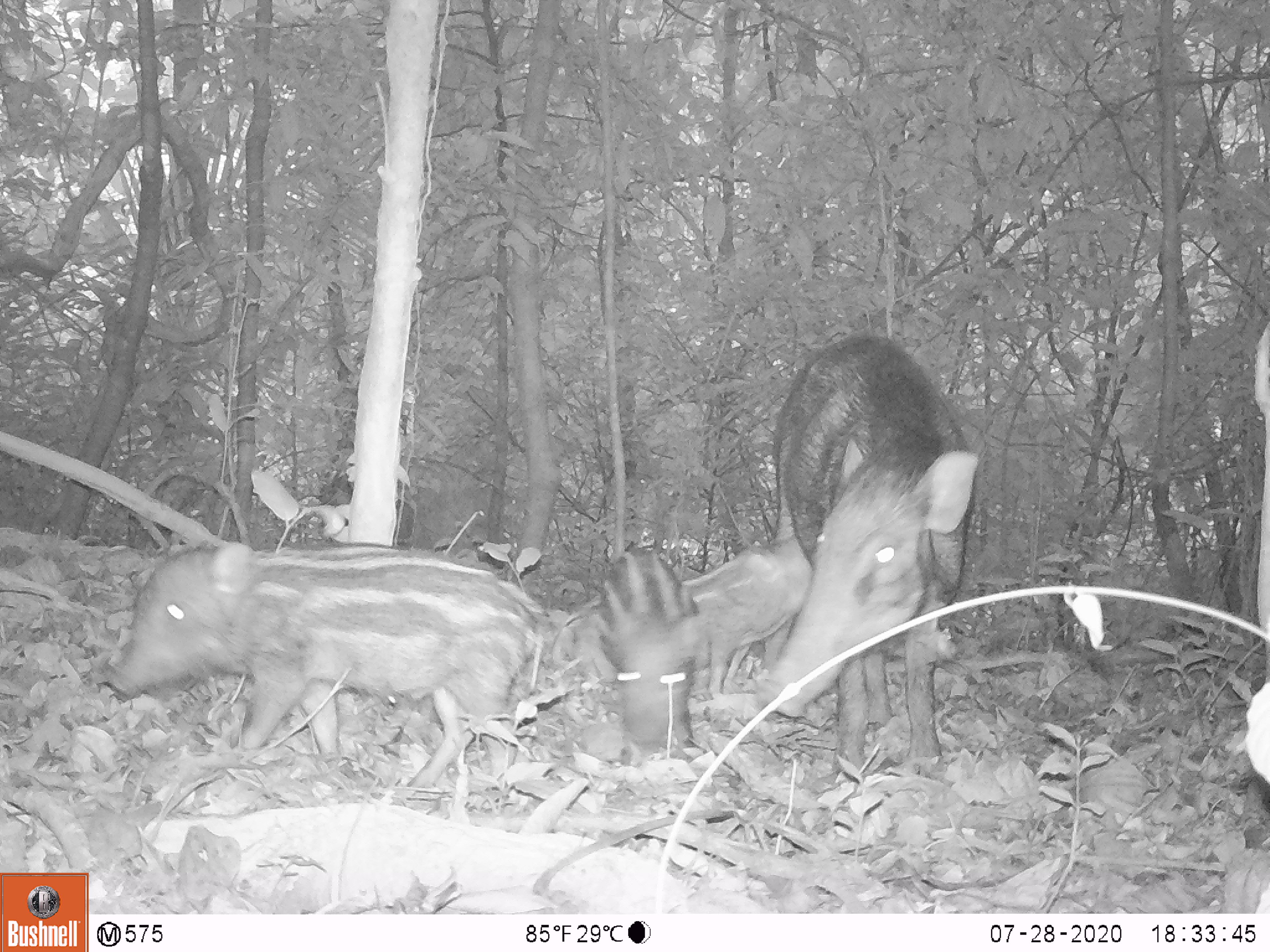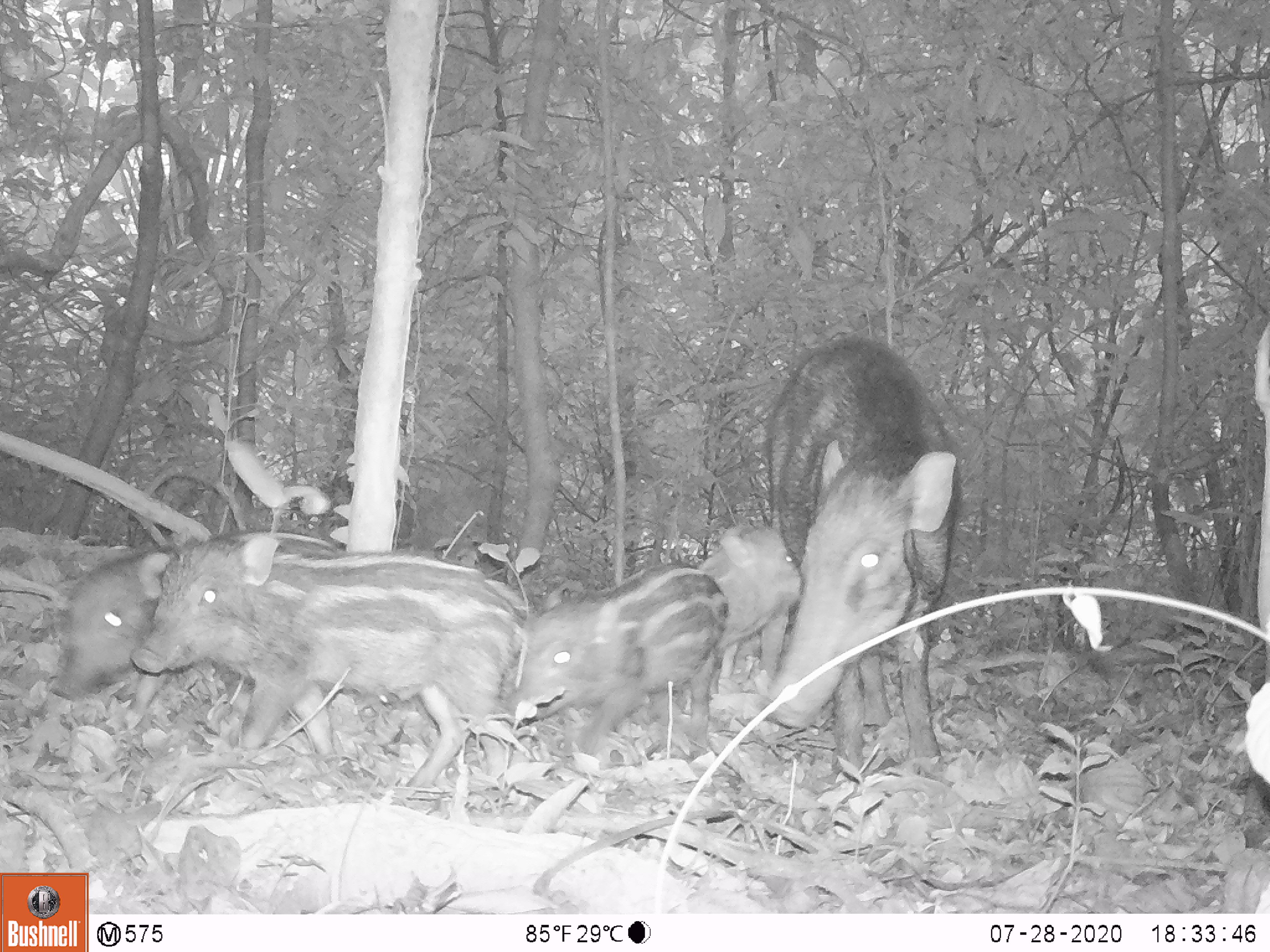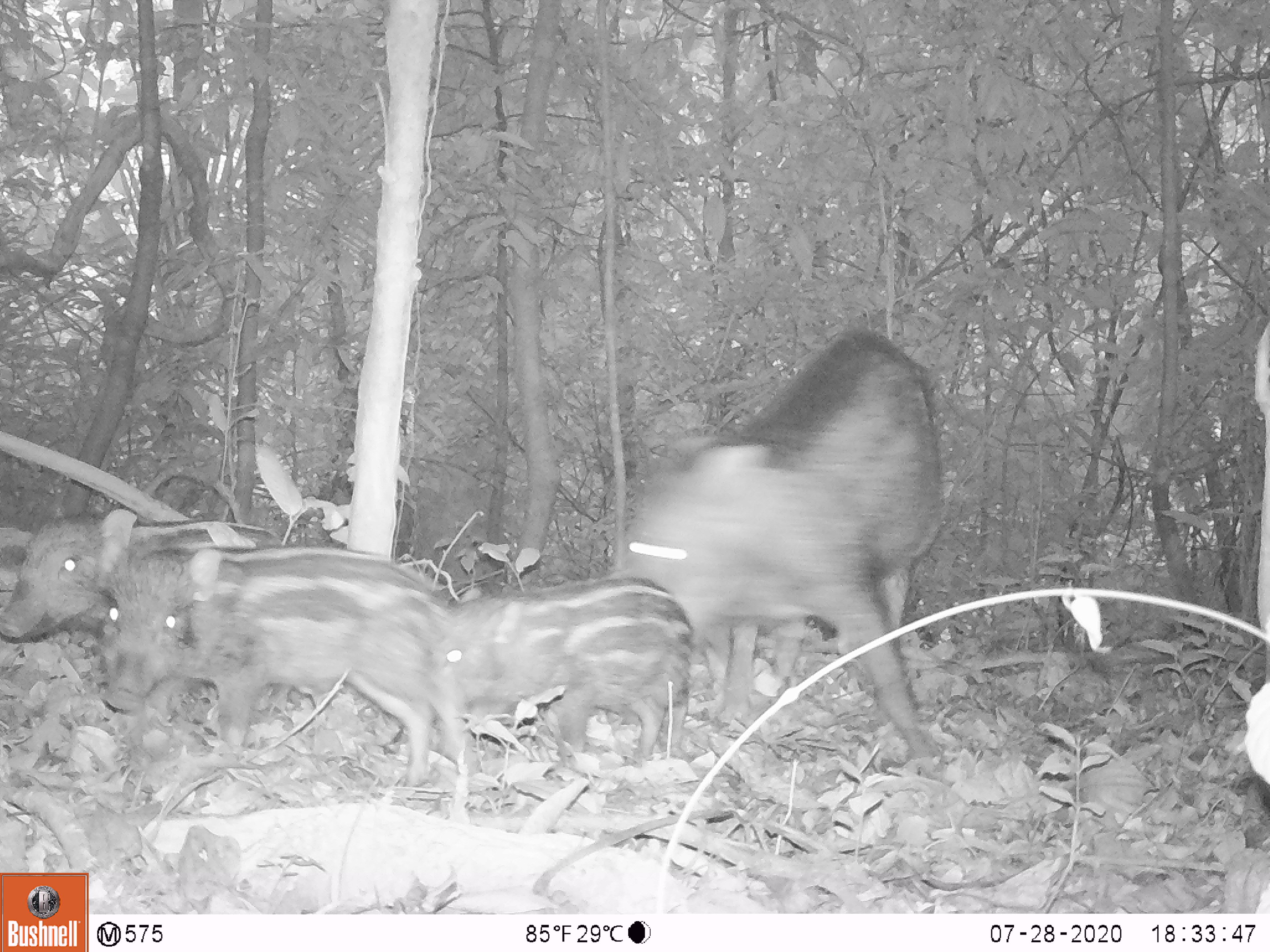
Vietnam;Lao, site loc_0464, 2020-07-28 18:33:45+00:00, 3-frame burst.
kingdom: Animalia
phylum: Chordata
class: Mammalia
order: Artiodactyla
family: Suidae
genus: Sus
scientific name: Sus scrofa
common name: eurasian wild pig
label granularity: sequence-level